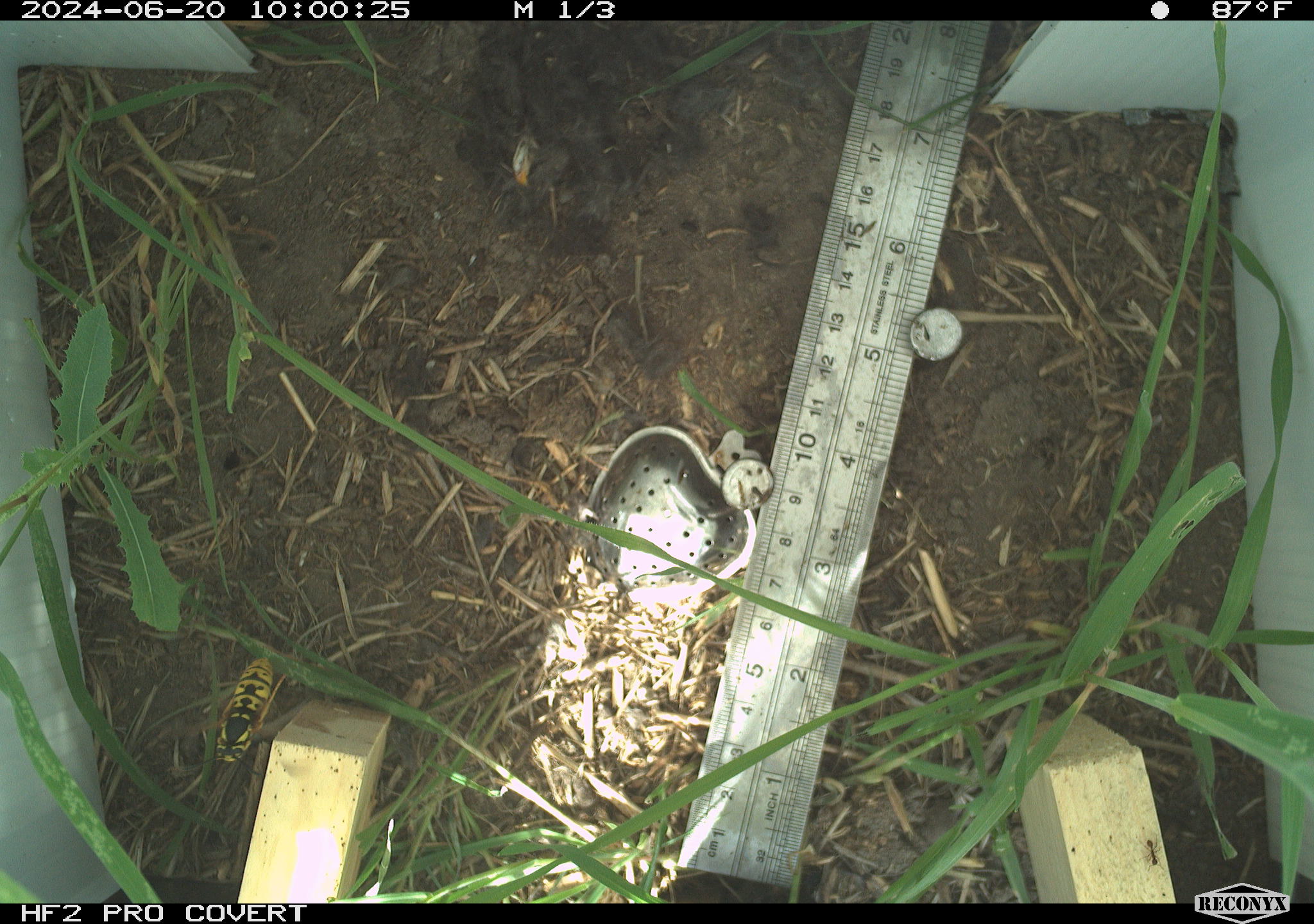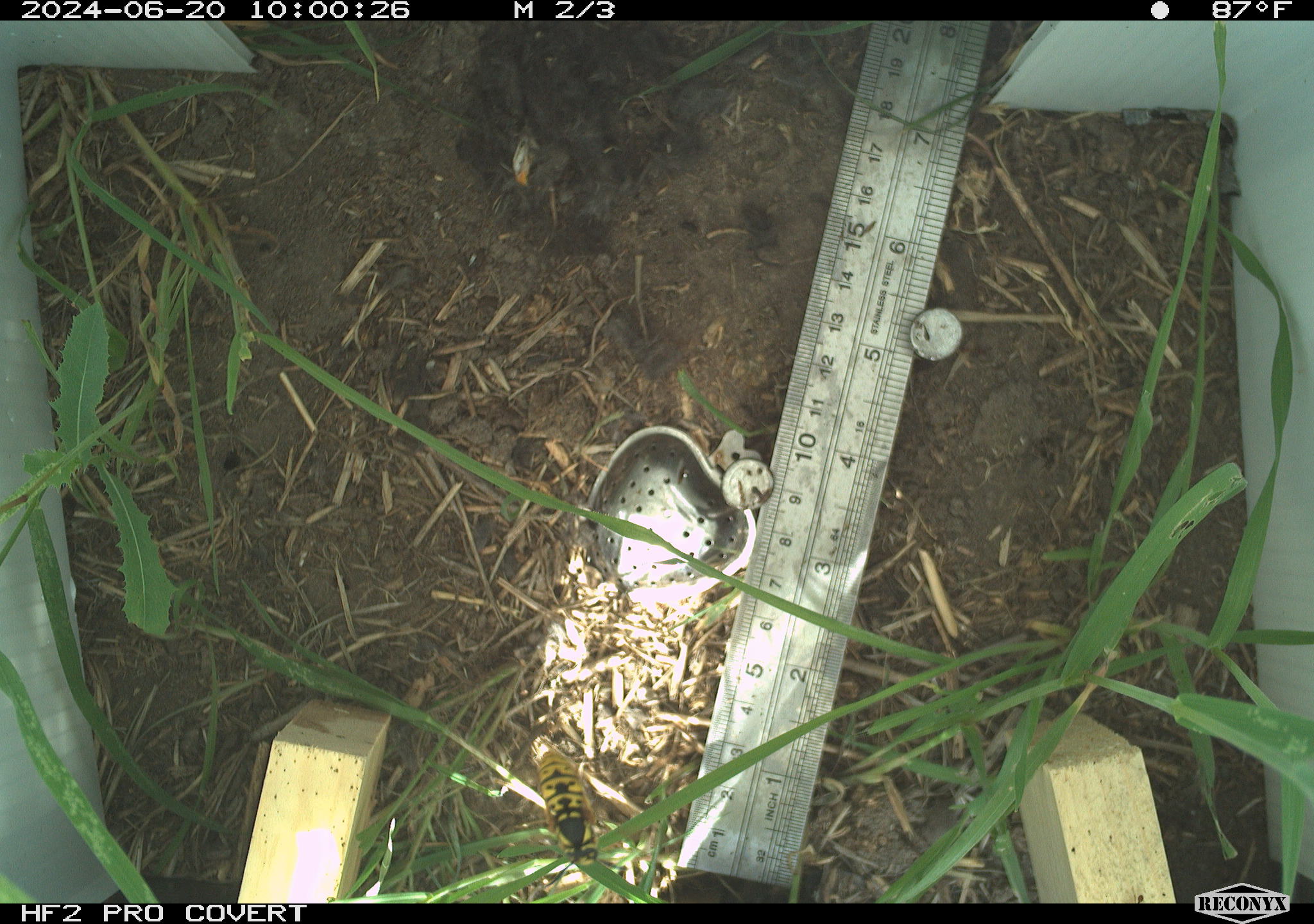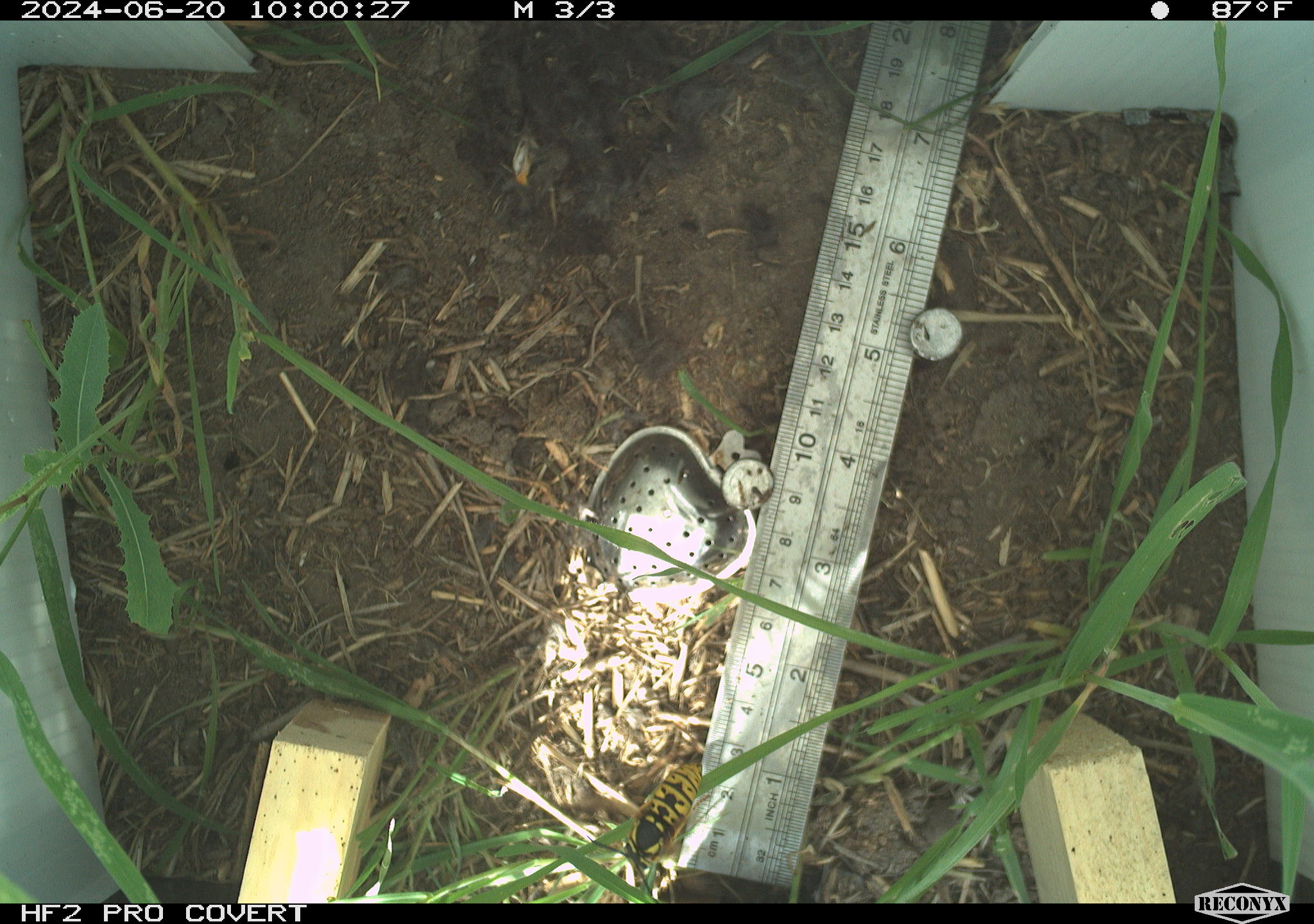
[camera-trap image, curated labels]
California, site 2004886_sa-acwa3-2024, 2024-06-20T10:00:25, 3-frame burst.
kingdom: Animalia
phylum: Arthropoda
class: Insecta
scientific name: Insecta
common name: insect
Insect (Insecta).